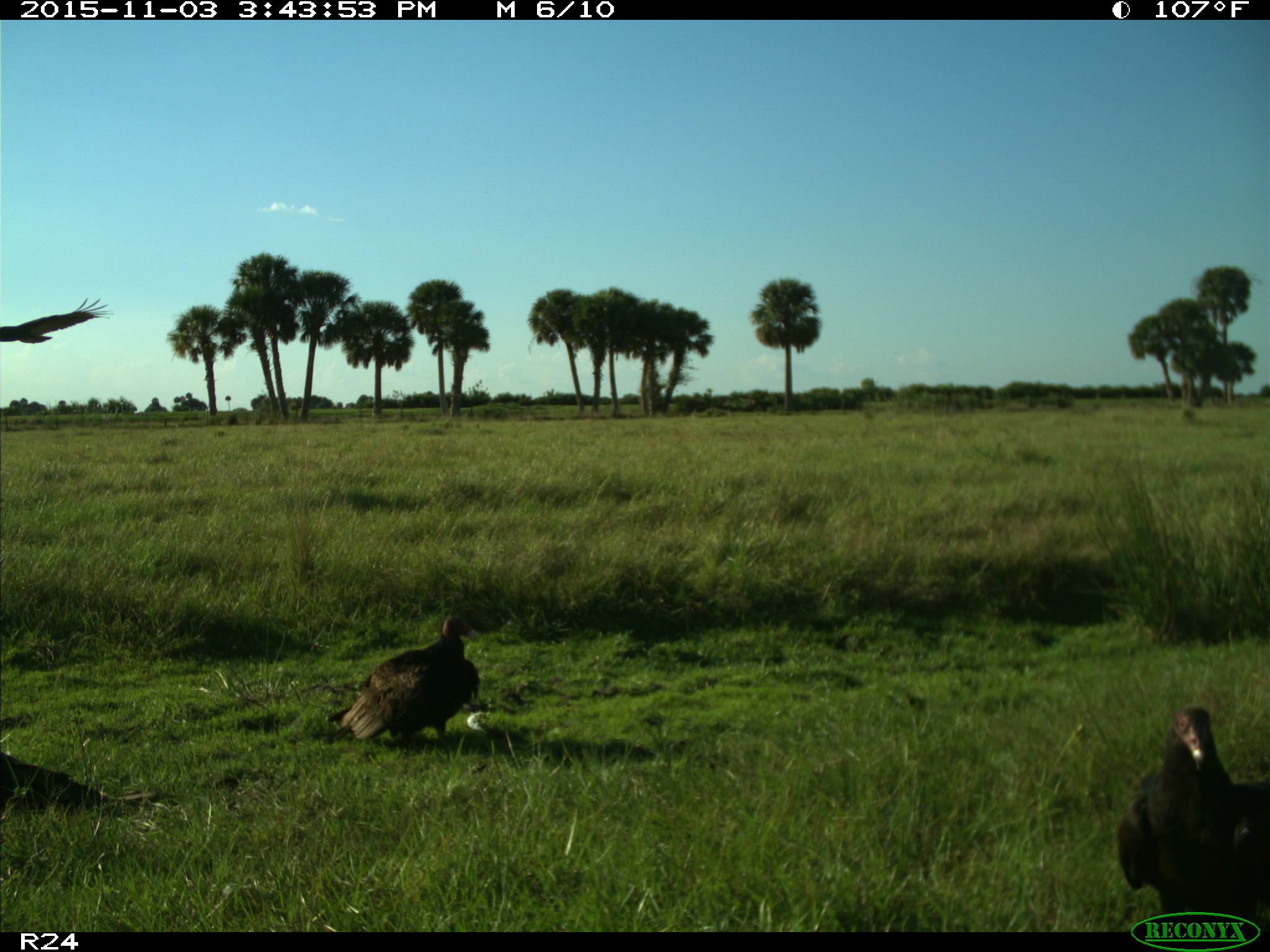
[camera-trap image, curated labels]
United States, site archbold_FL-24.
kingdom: Animalia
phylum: Chordata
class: Aves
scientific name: Aves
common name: birds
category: unidentified bird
Unidentified bird (birds) (Aves).